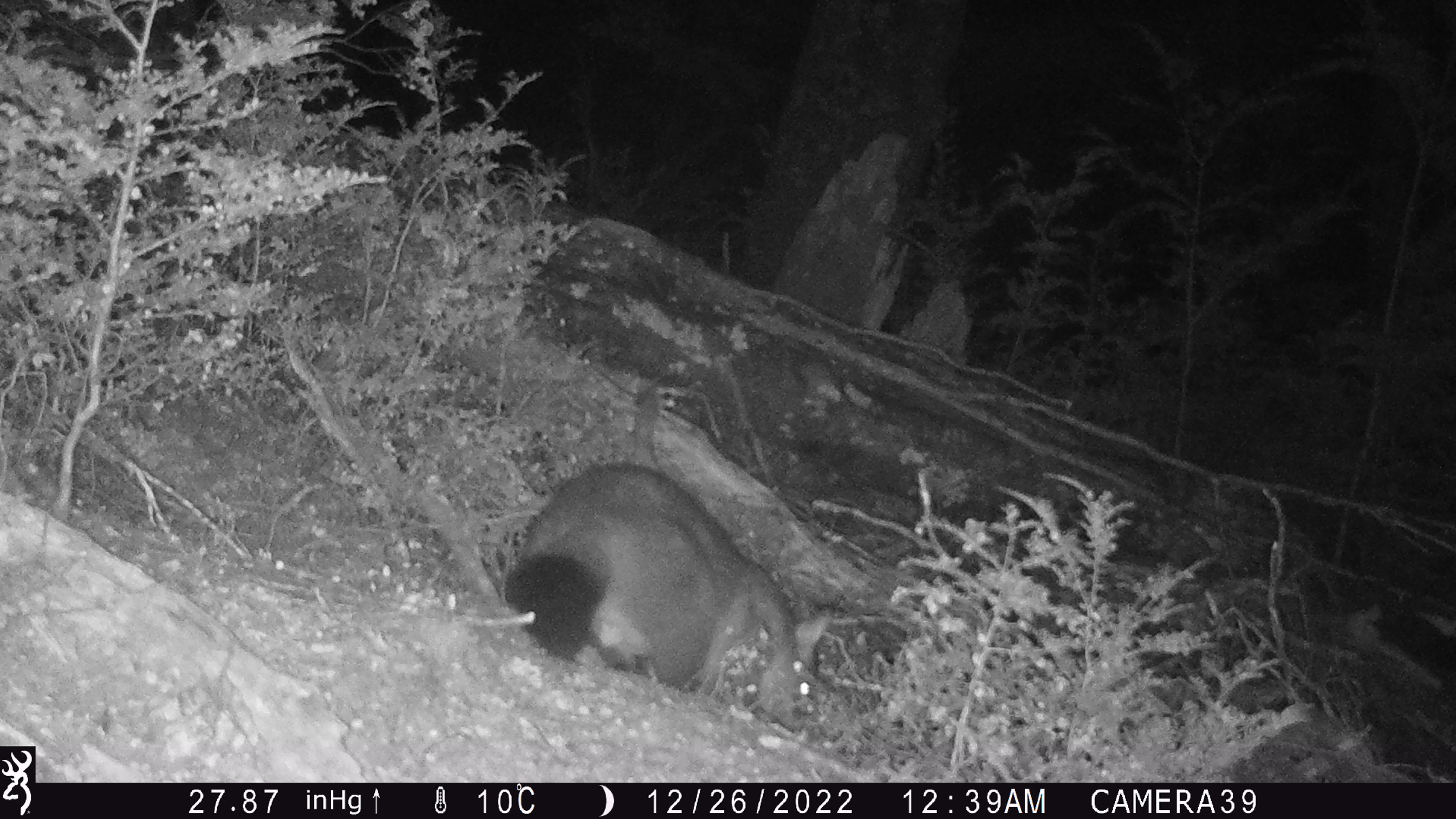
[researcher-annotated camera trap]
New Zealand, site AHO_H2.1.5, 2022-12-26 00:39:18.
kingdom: Animalia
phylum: Chordata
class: Mammalia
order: Diprotodontia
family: Phalangeridae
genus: Trichosurus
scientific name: Trichosurus vulpecula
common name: common brushtail possum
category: possum